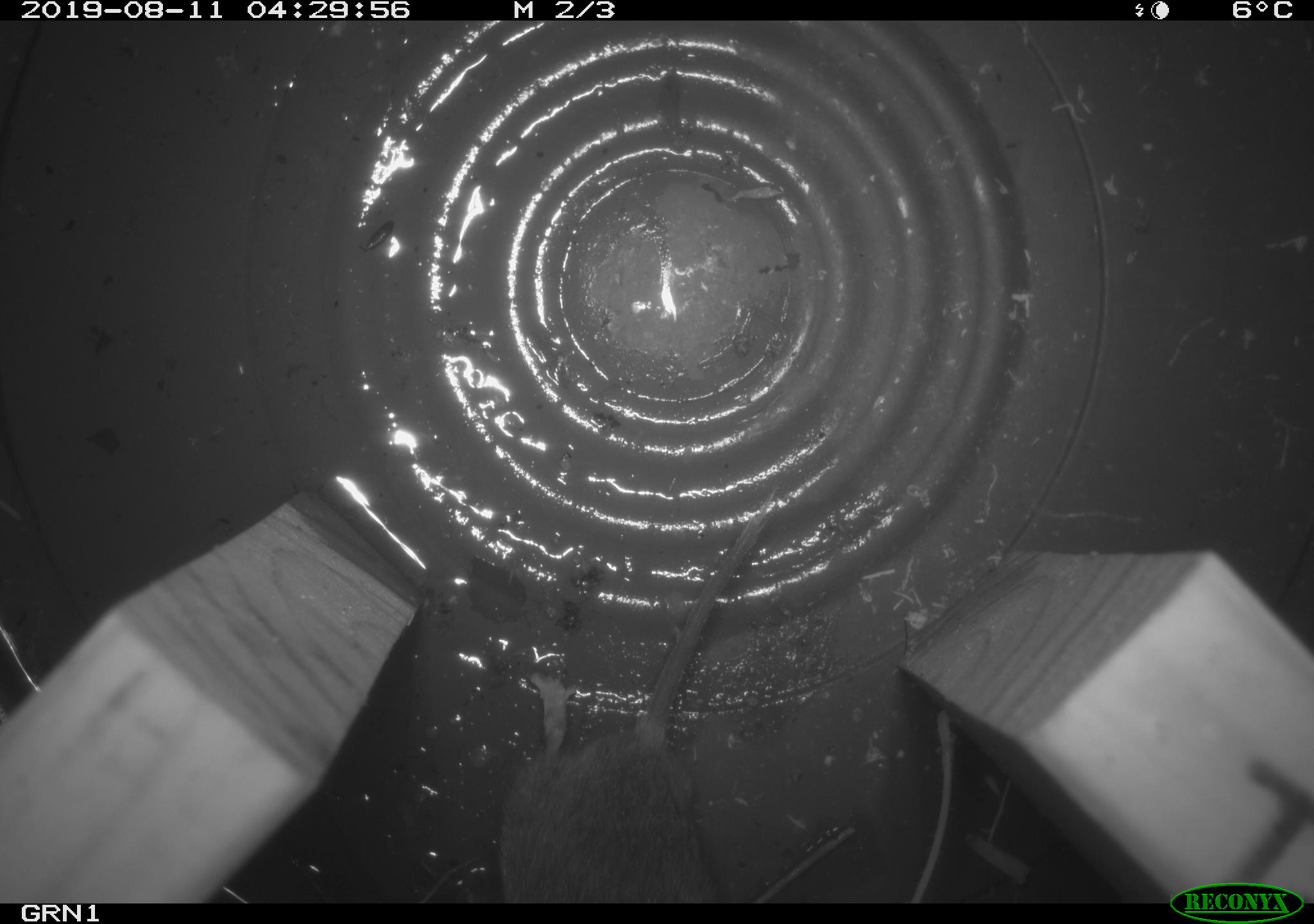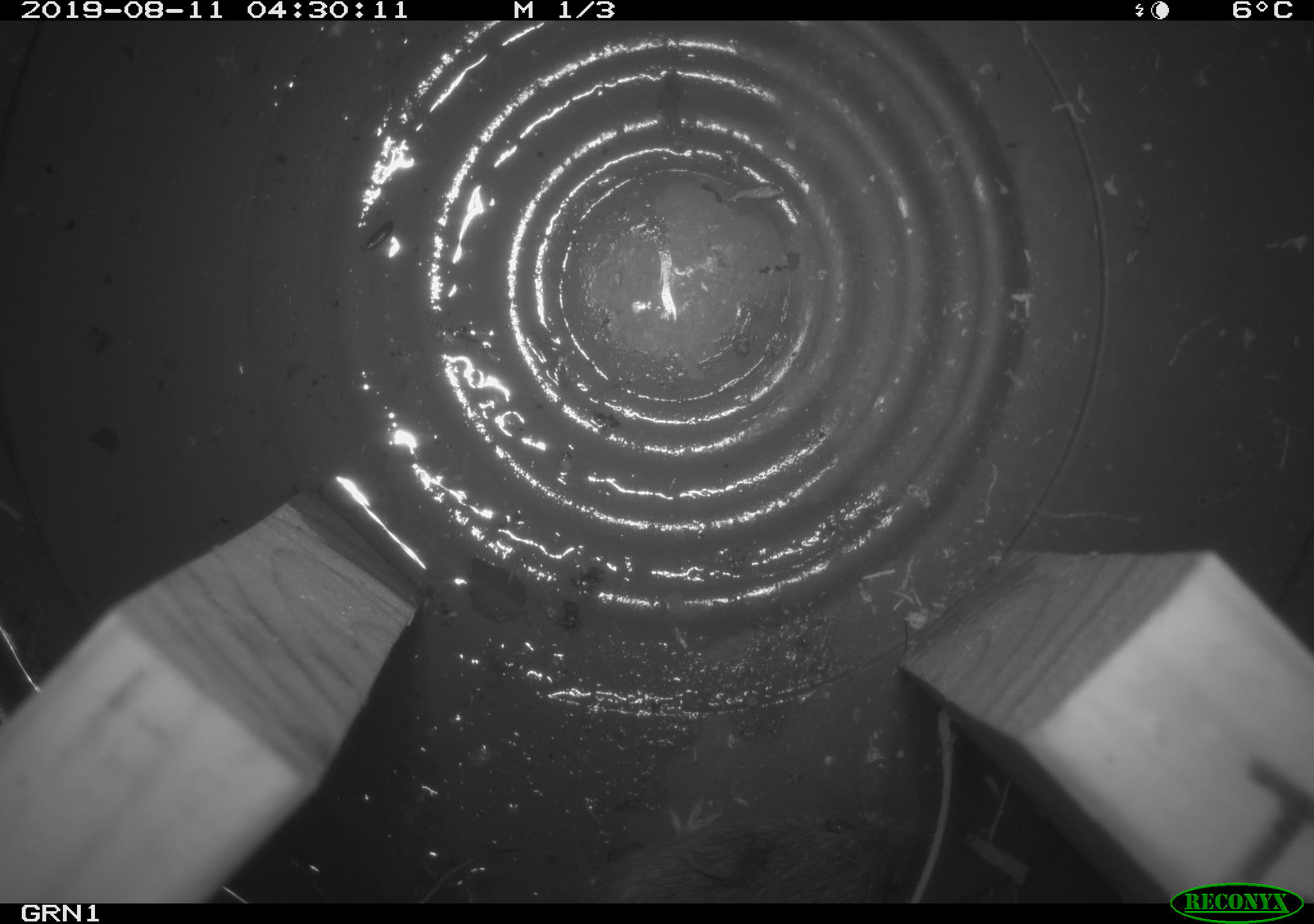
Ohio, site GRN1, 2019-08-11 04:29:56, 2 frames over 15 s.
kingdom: Animalia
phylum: Chordata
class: Mammalia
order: Rodentia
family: Cricetidae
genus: Microtus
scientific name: Microtus pennsylvanicus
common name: meadow vole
Meadow vole (Microtus pennsylvanicus).